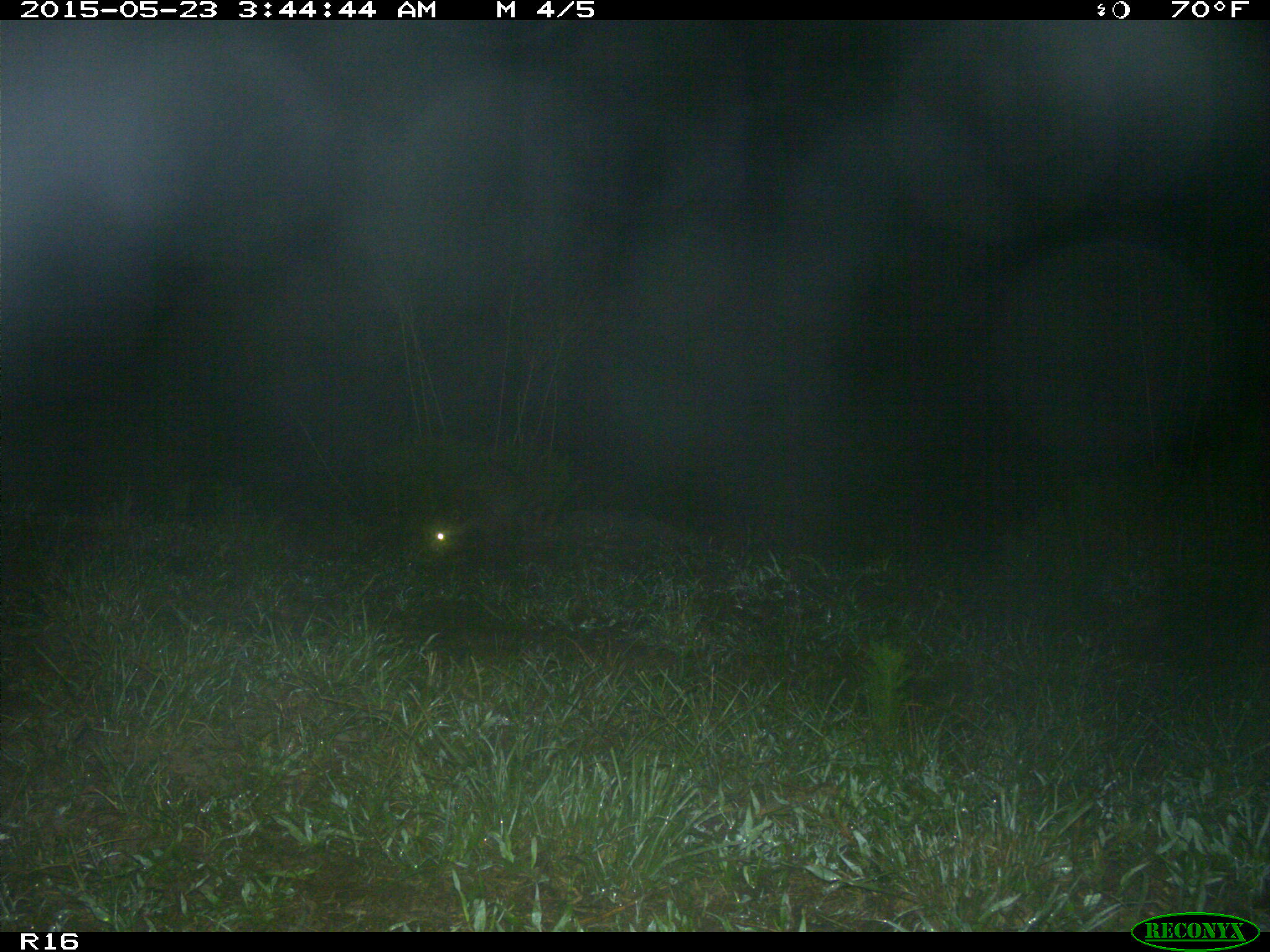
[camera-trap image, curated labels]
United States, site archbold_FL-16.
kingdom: Animalia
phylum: Chordata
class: Mammalia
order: Carnivora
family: Procyonidae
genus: Procyon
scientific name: Procyon lotor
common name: common raccoon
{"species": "Procyon lotor (common raccoon)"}